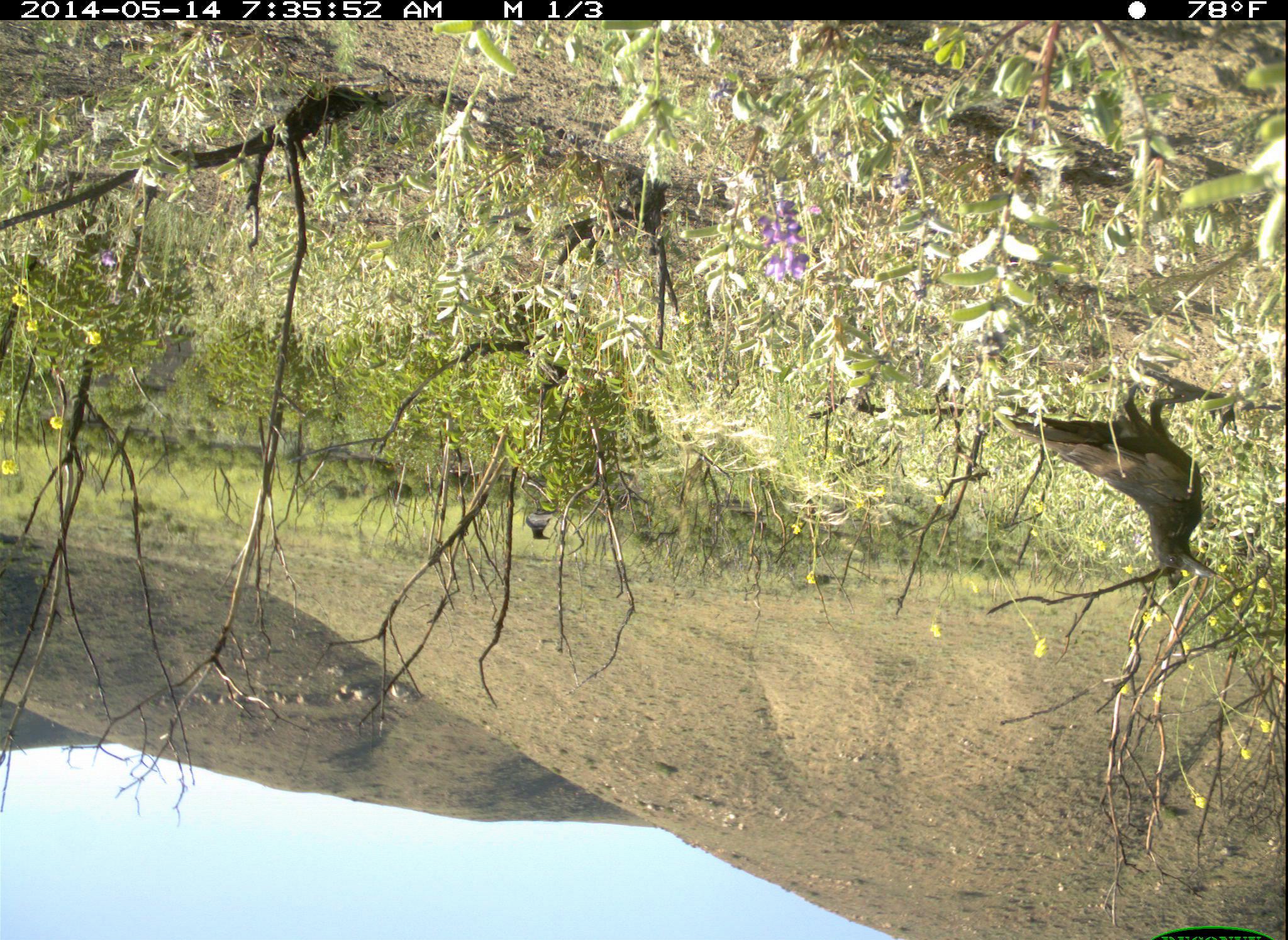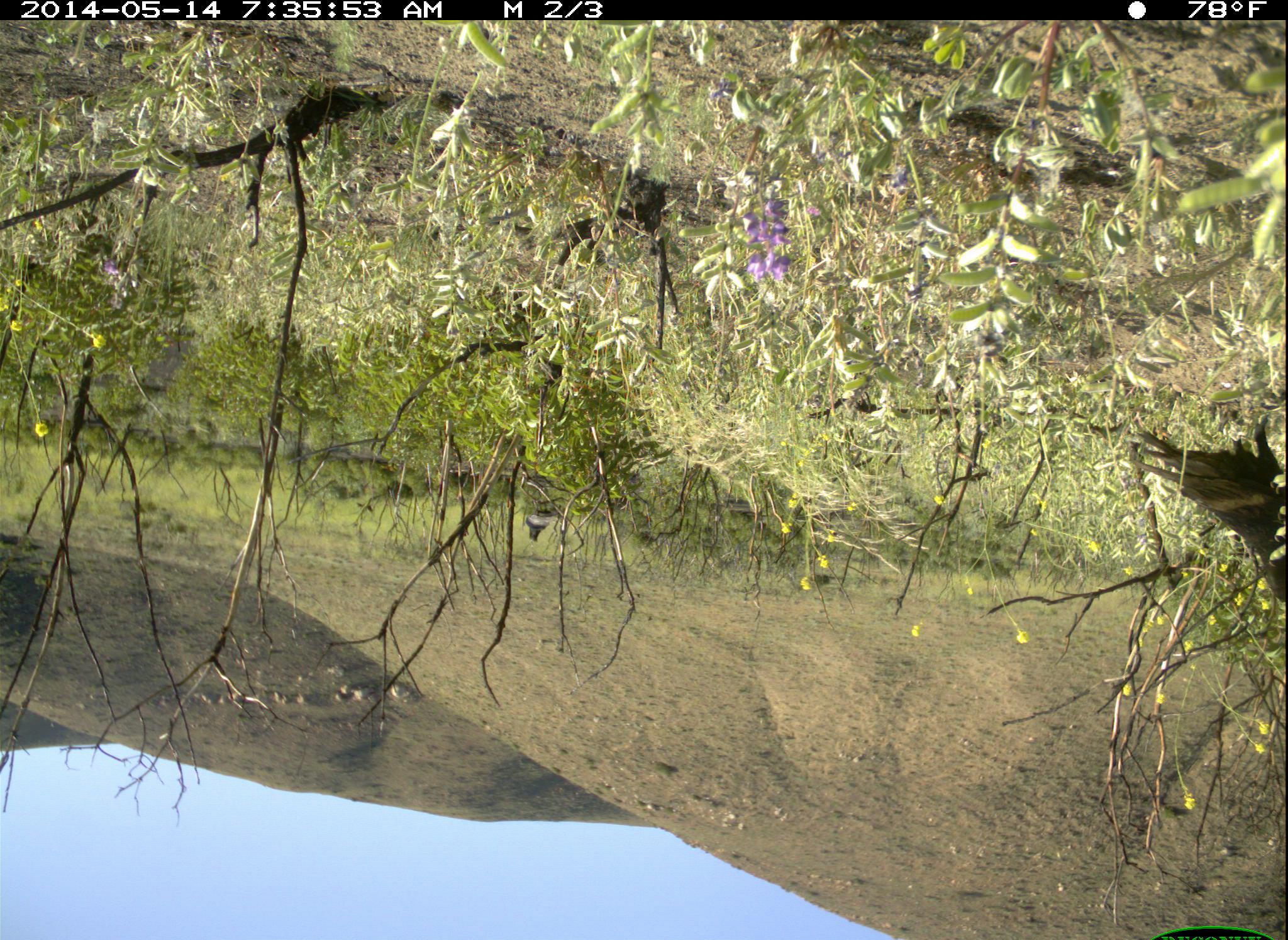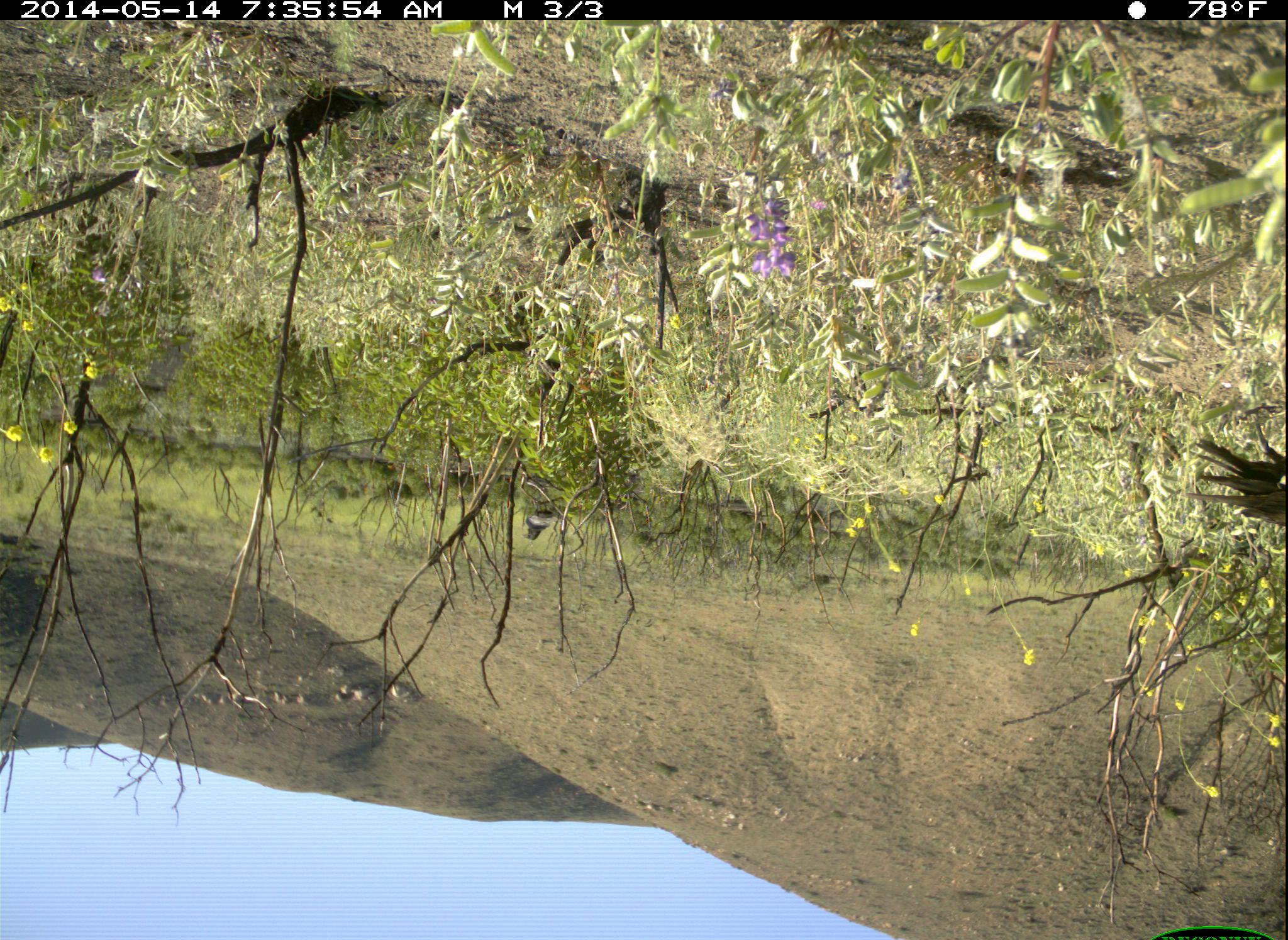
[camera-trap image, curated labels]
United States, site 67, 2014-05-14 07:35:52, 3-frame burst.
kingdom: Animalia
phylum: Chordata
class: Aves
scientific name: Aves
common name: bird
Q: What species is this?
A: Bird (Aves).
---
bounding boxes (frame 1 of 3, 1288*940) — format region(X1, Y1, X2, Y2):
bird: region(1013, 372, 1225, 590); region(527, 503, 558, 547)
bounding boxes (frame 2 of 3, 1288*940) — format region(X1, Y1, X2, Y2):
bird: region(1126, 409, 1288, 601); region(523, 505, 554, 546)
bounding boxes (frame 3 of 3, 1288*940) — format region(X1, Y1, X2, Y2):
bird: region(1187, 421, 1288, 556); region(523, 498, 556, 542)